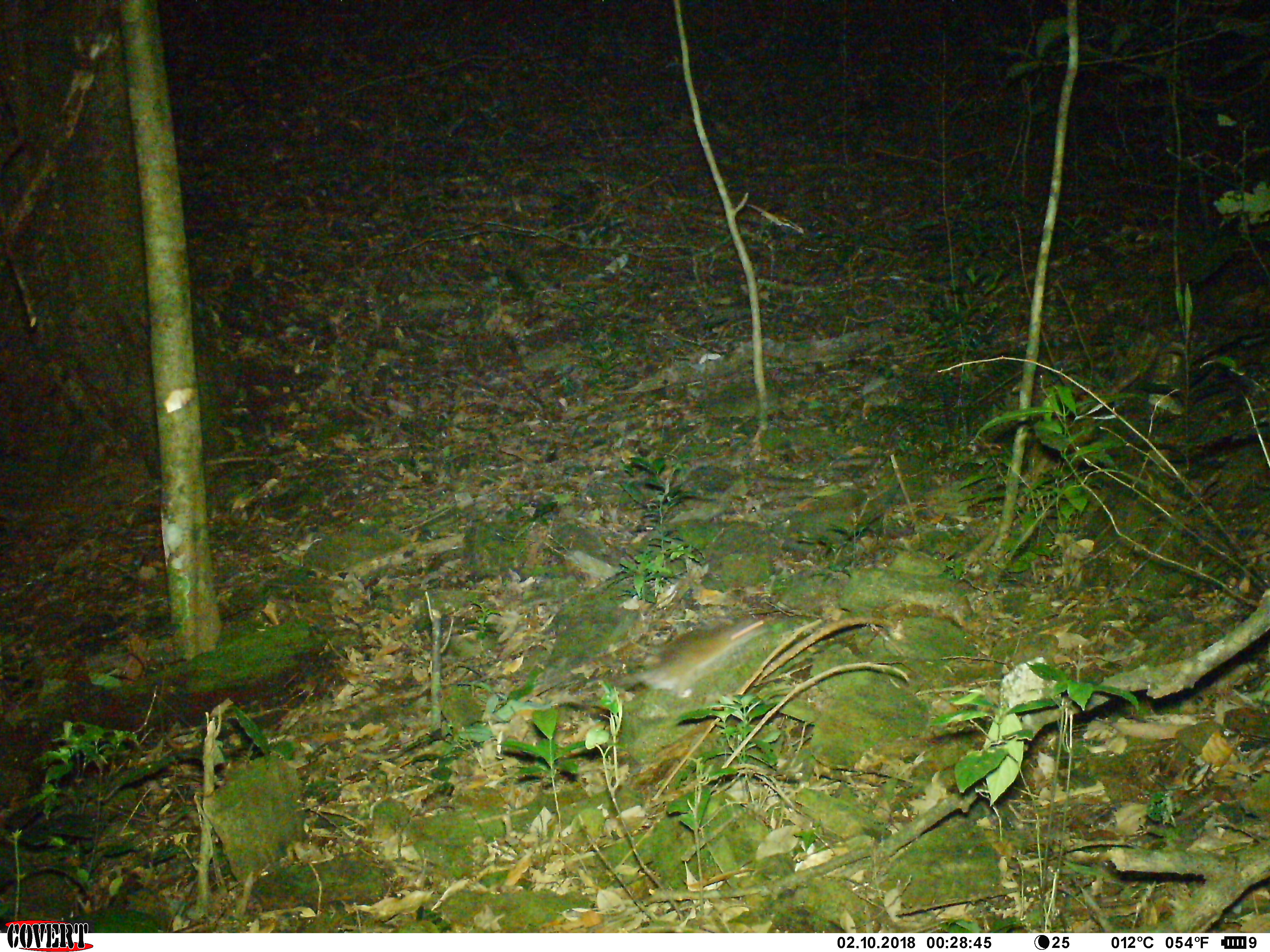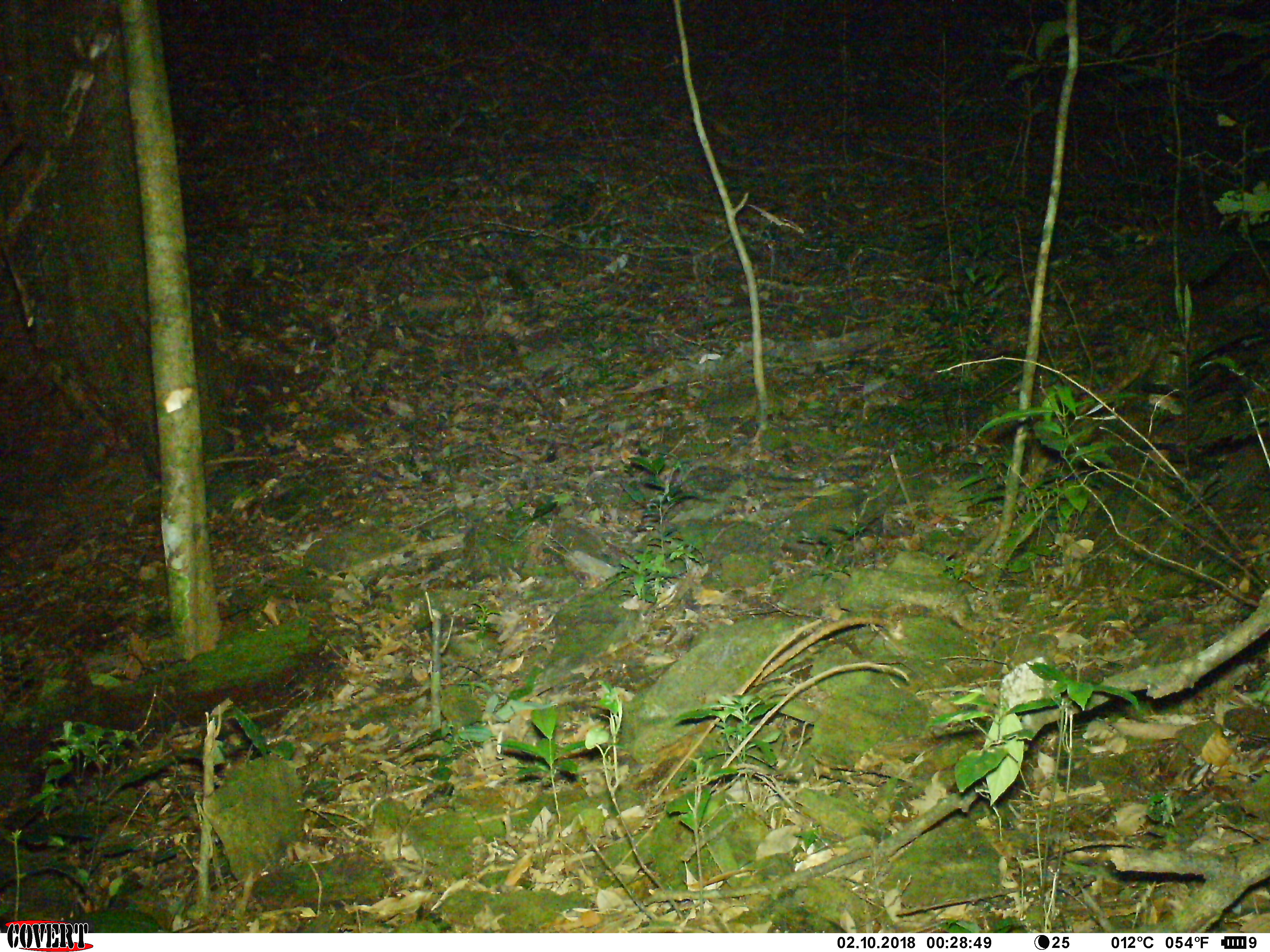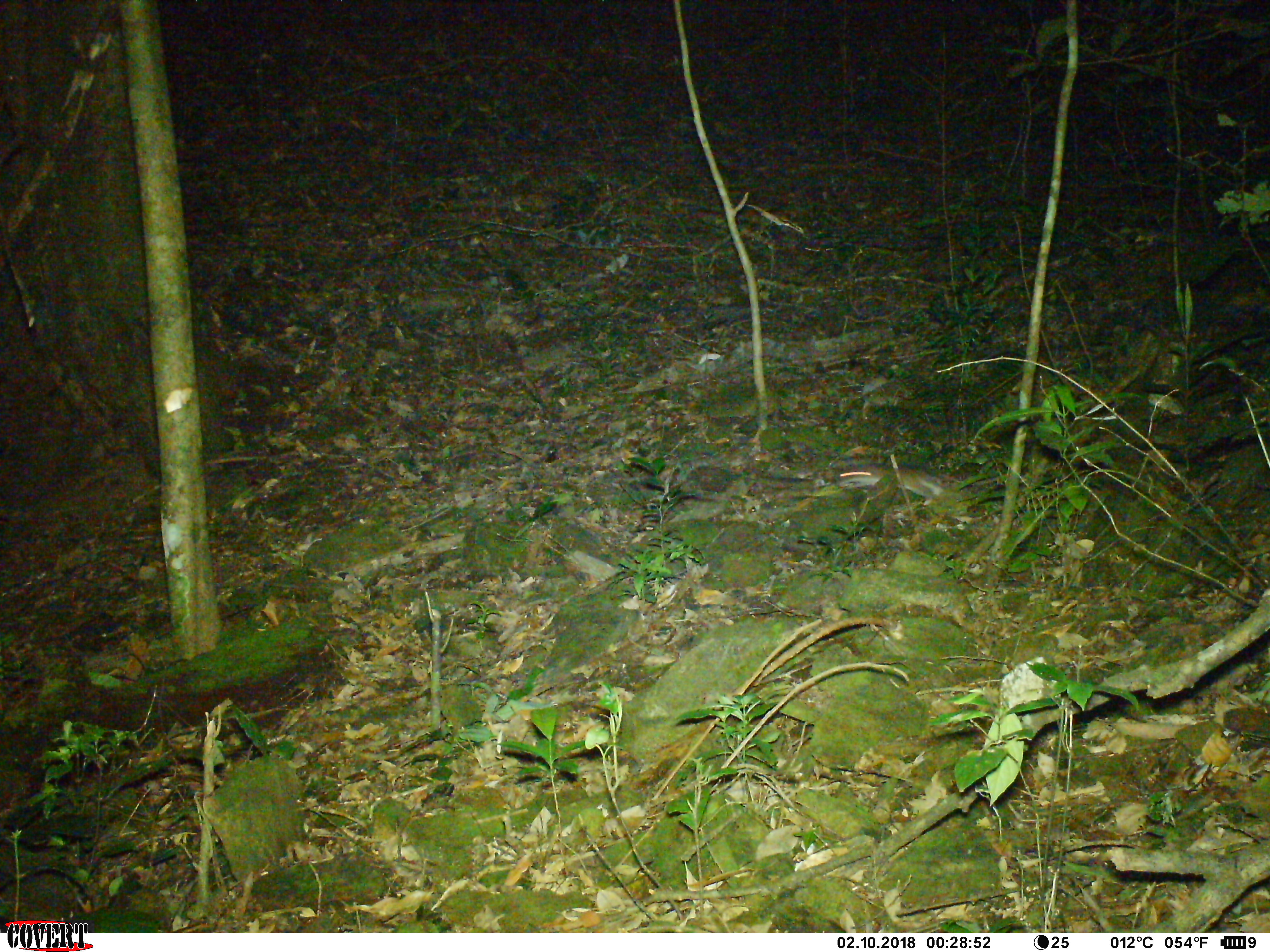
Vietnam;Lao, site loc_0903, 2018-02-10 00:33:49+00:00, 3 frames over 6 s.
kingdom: Animalia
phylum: Chordata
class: Mammalia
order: Rodentia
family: Muridae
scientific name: Muridae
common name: old-world mice and rats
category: unidentified murid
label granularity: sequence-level